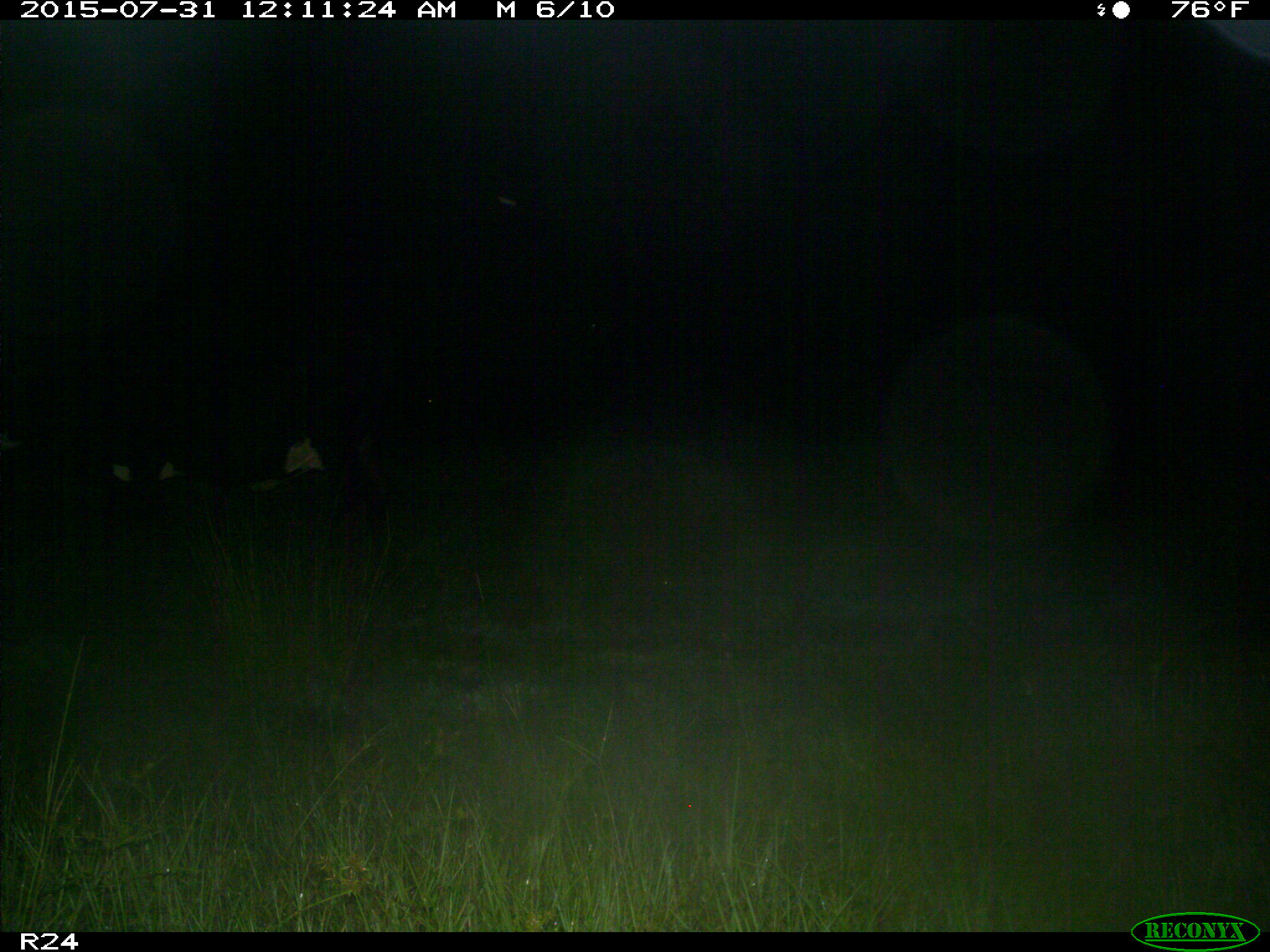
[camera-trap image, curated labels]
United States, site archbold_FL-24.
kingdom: Animalia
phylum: Chordata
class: Mammalia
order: Artiodactyla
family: Bovidae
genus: Bos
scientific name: Bos taurus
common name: domestic cow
Bos taurus (domestic cow).